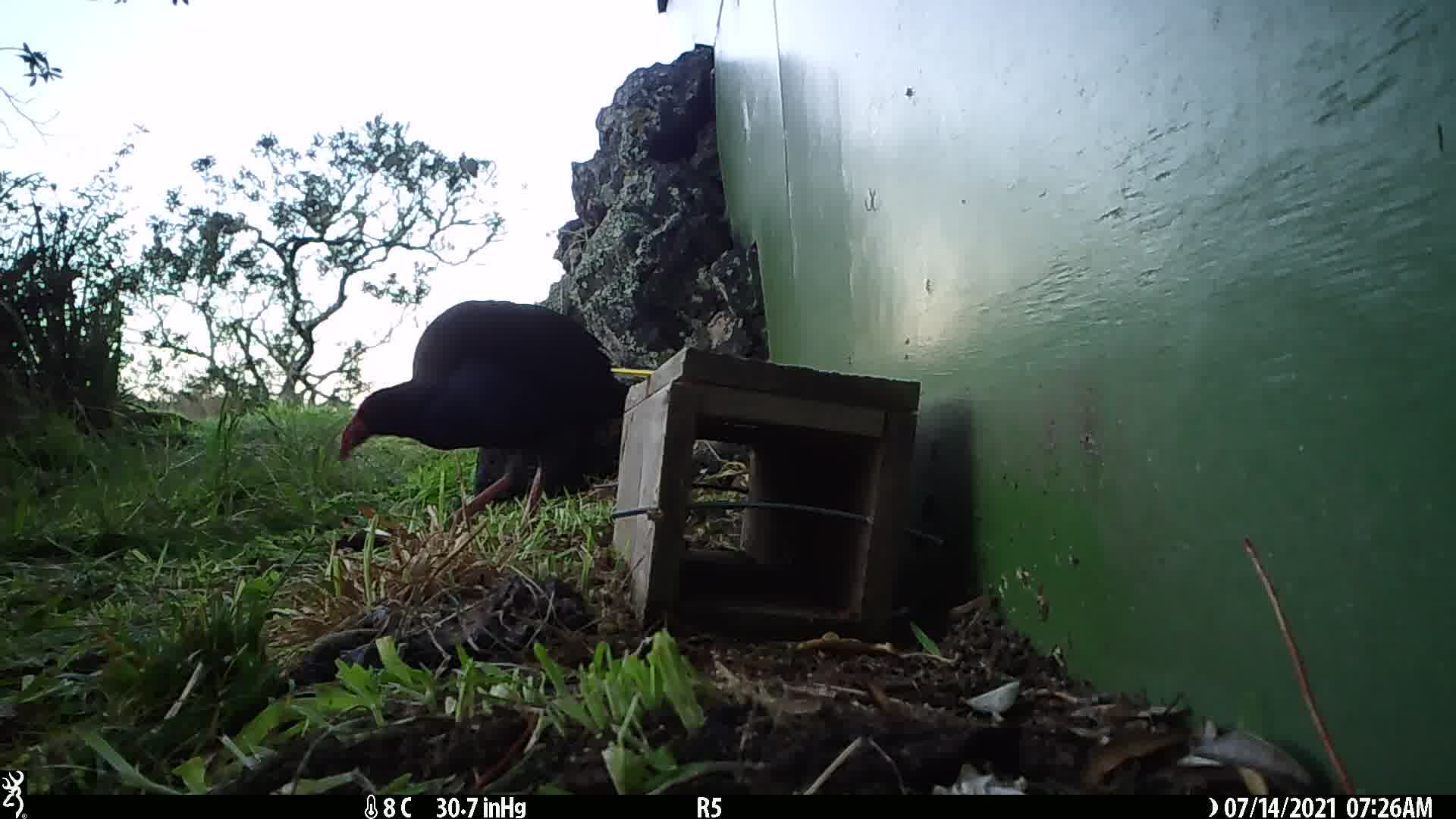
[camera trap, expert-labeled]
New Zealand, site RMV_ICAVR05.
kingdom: Animalia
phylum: Chordata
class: Aves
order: Gruiformes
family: Rallidae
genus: Porphyrio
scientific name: Porphyrio melanotus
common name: australasian swamphen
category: pukeko